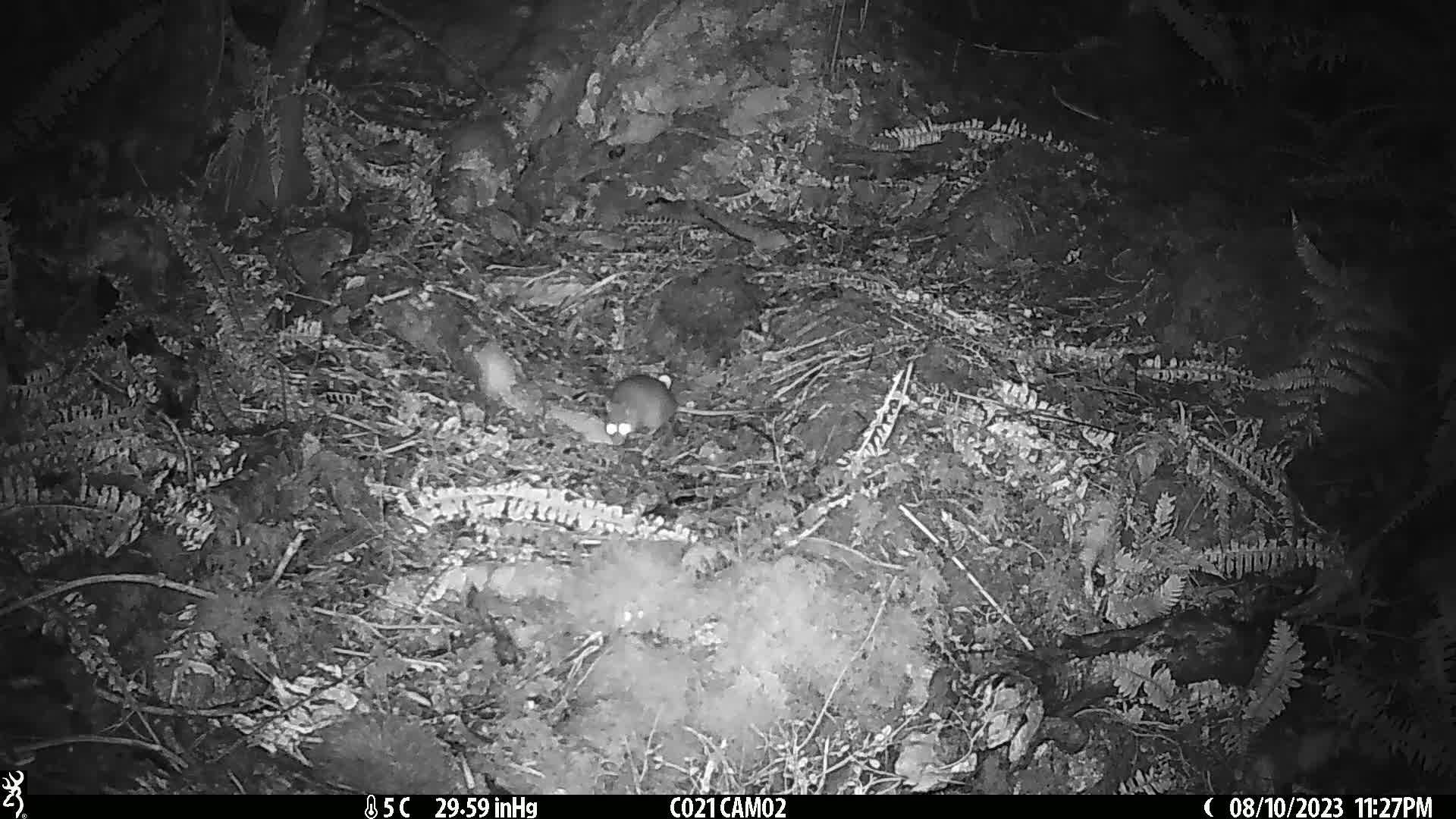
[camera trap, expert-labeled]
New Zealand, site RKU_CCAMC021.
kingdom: Animalia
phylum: Chordata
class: Mammalia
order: Rodentia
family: Muridae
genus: Rattus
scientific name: Rattus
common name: rat